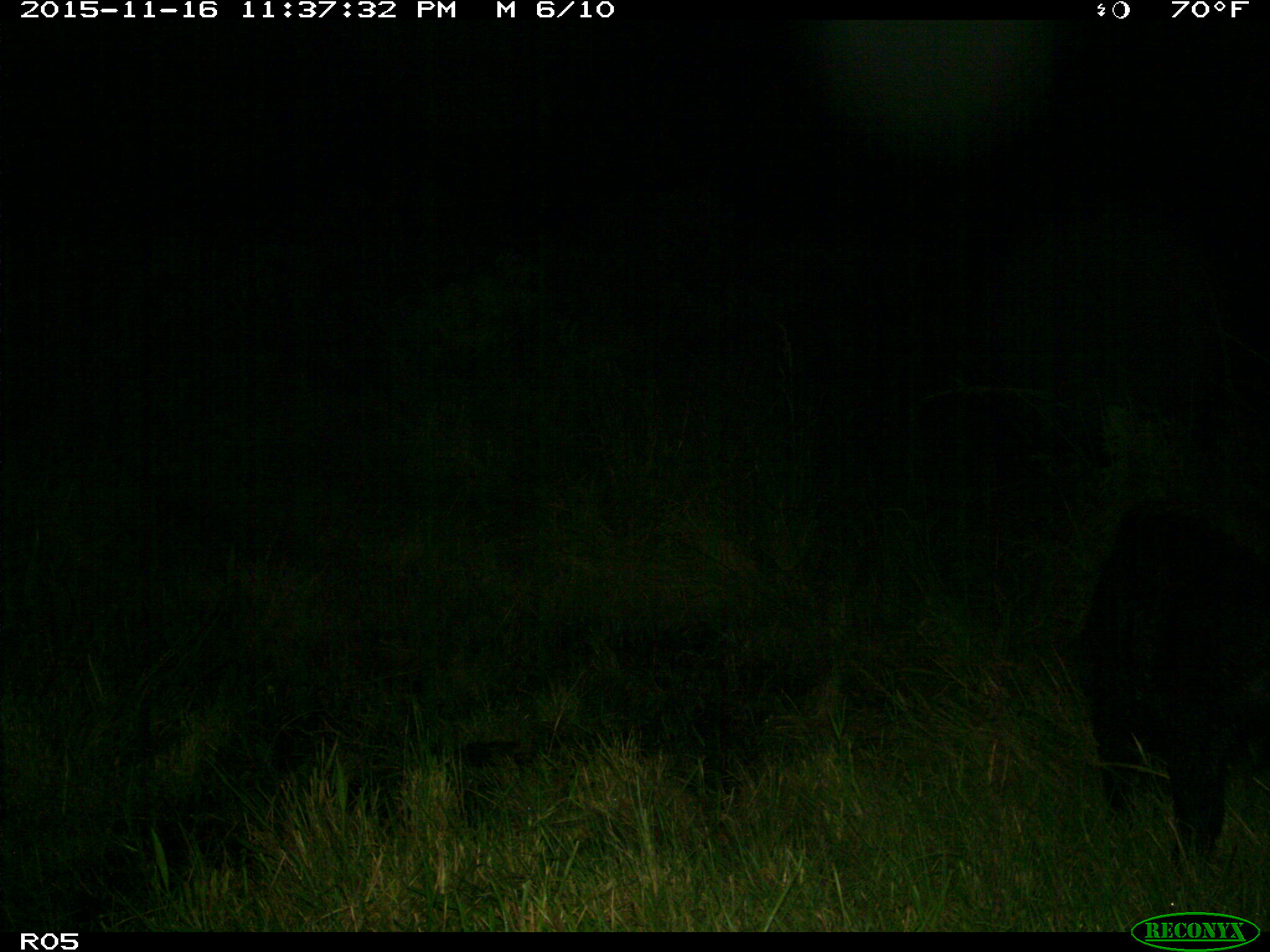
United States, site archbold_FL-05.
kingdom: Animalia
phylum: Chordata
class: Mammalia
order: Artiodactyla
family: Suidae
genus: Sus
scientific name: Sus scrofa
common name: wild boar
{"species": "Sus scrofa (wild boar)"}